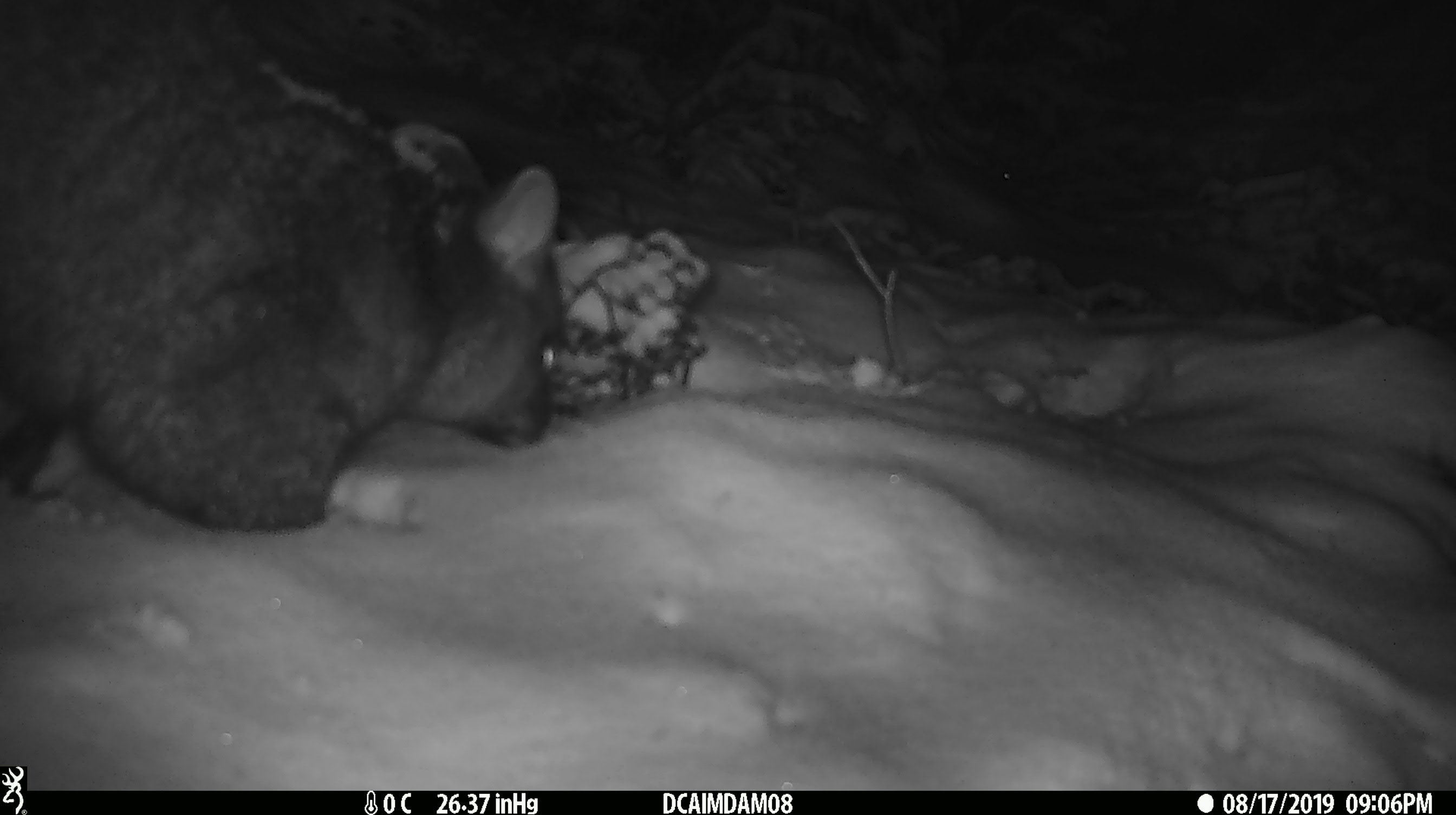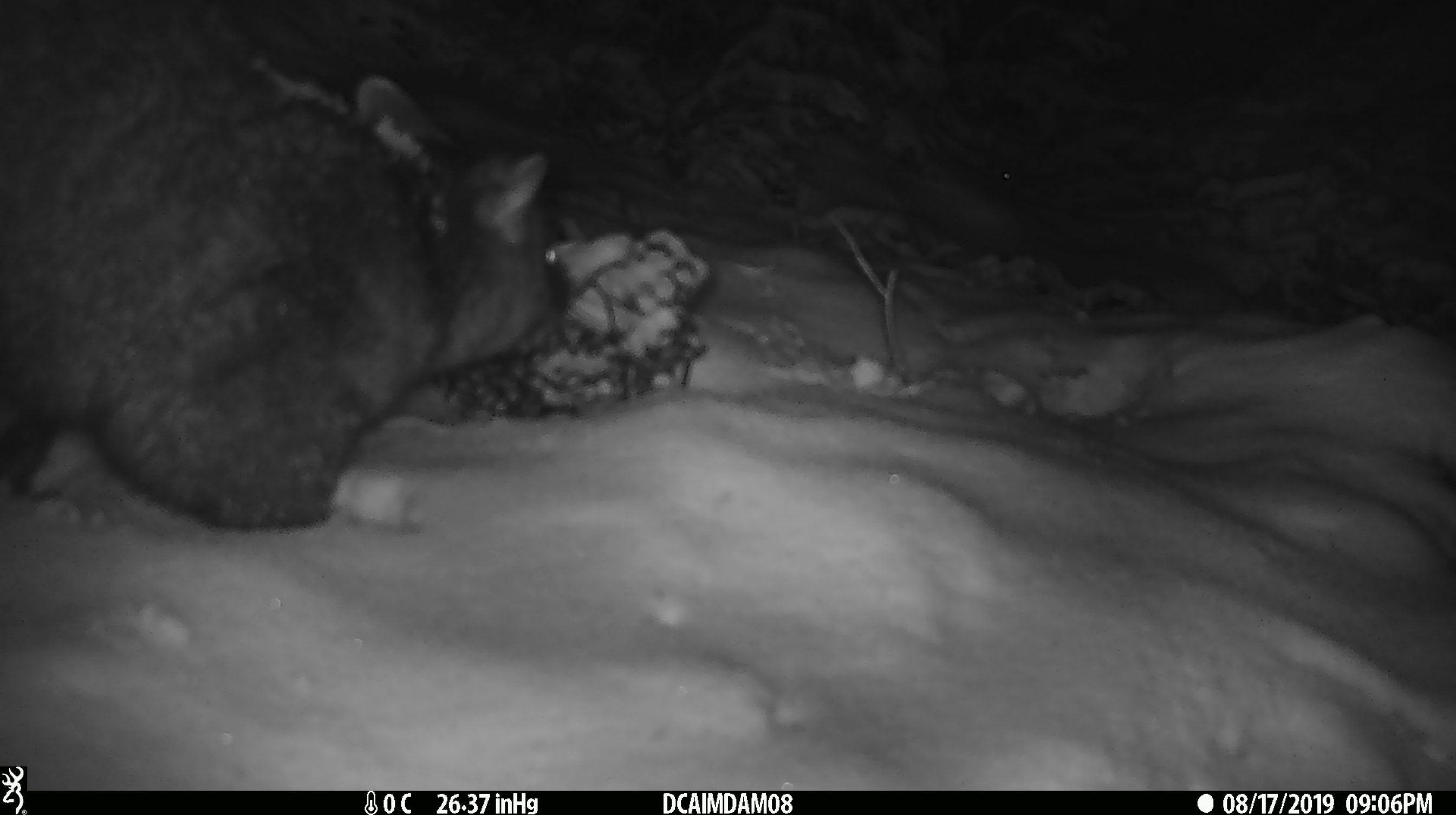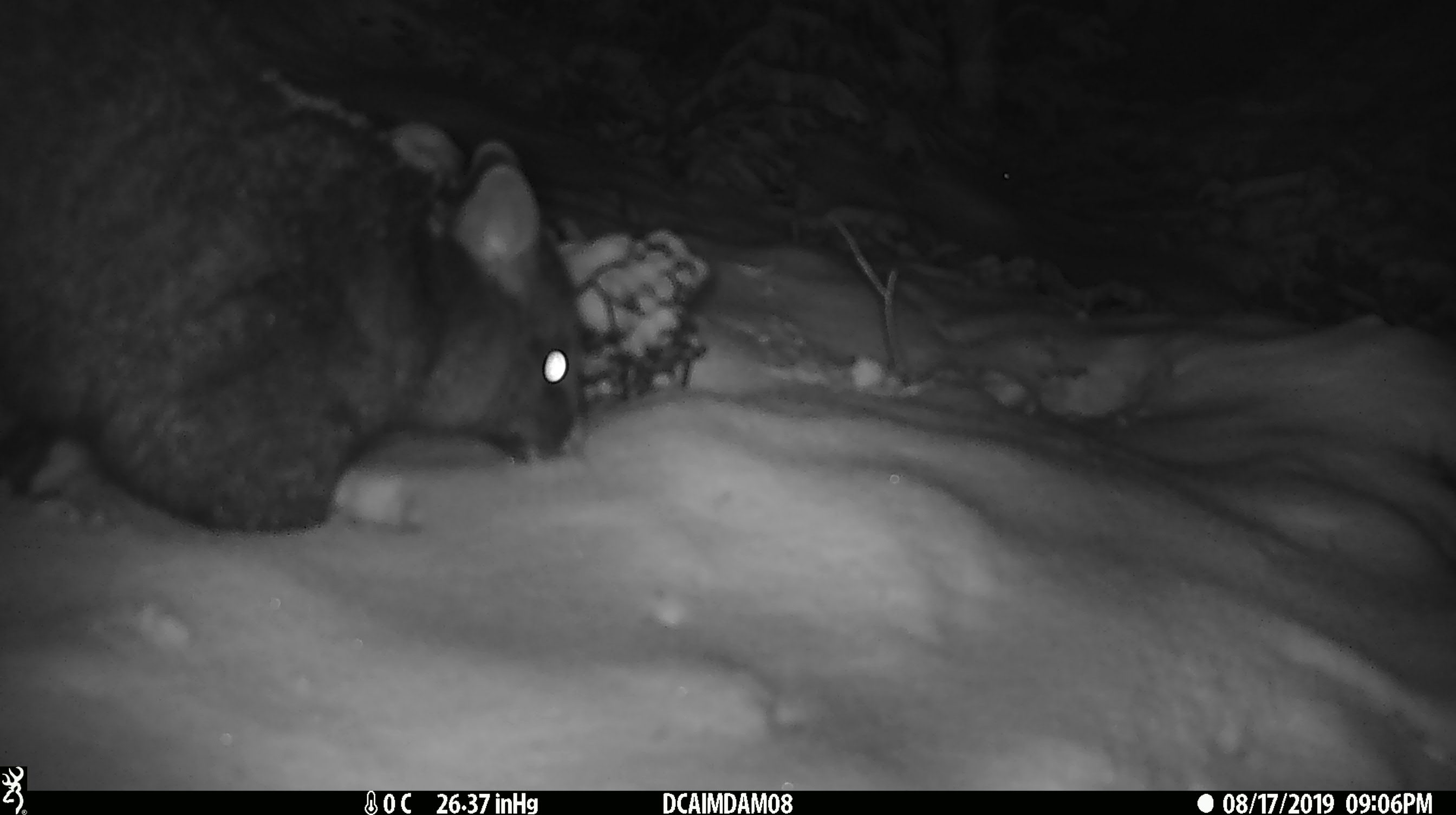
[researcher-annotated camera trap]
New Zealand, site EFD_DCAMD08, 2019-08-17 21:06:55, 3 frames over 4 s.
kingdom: Animalia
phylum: Chordata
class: Mammalia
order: Diprotodontia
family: Phalangeridae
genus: Trichosurus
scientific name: Trichosurus vulpecula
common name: common brushtail possum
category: possum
Possum (common brushtail possum) (Trichosurus vulpecula).